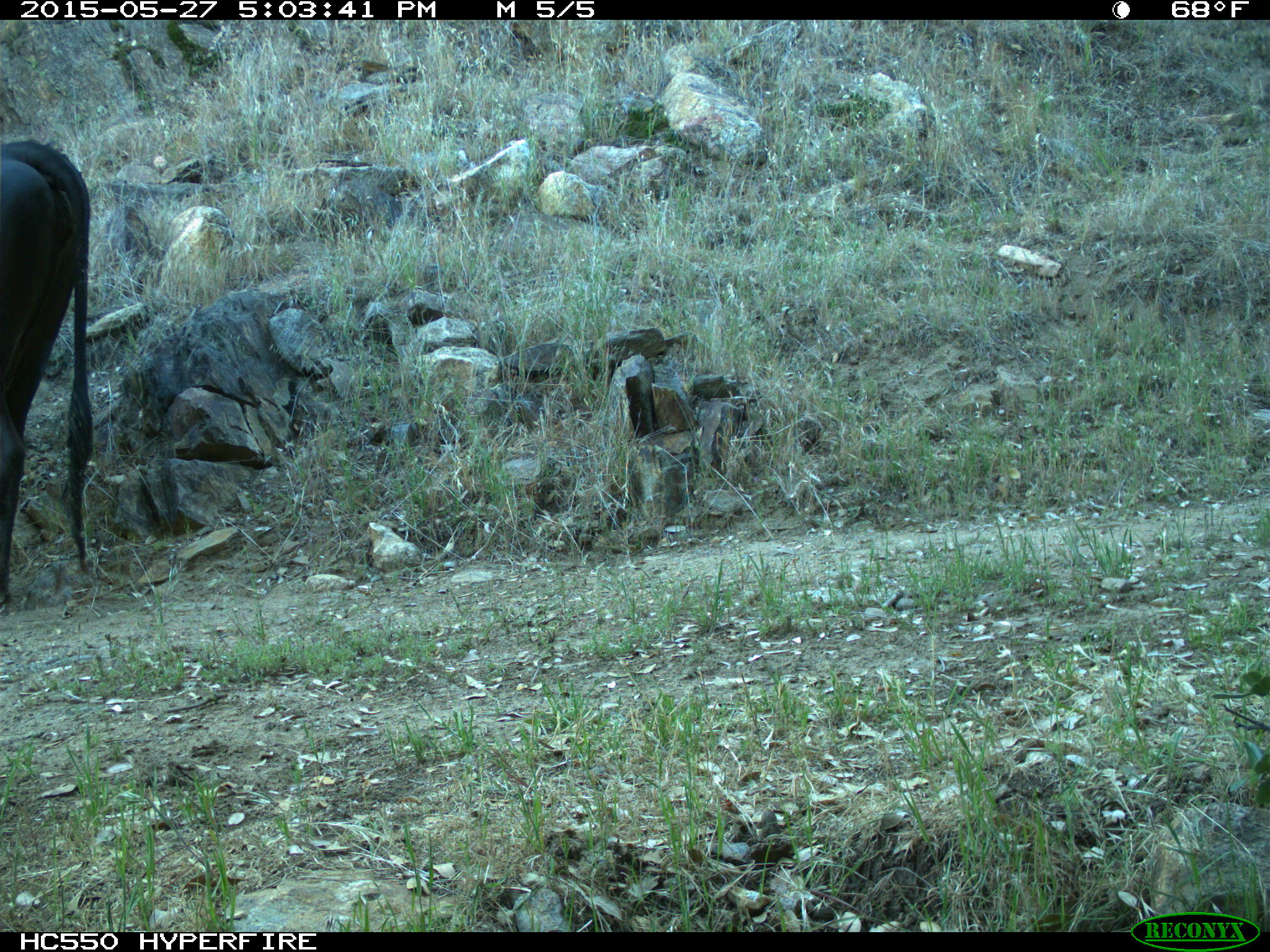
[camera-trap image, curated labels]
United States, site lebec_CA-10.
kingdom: Animalia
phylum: Chordata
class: Mammalia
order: Artiodactyla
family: Bovidae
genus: Bos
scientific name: Bos taurus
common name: domestic cow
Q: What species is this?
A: Bos taurus (domestic cow).